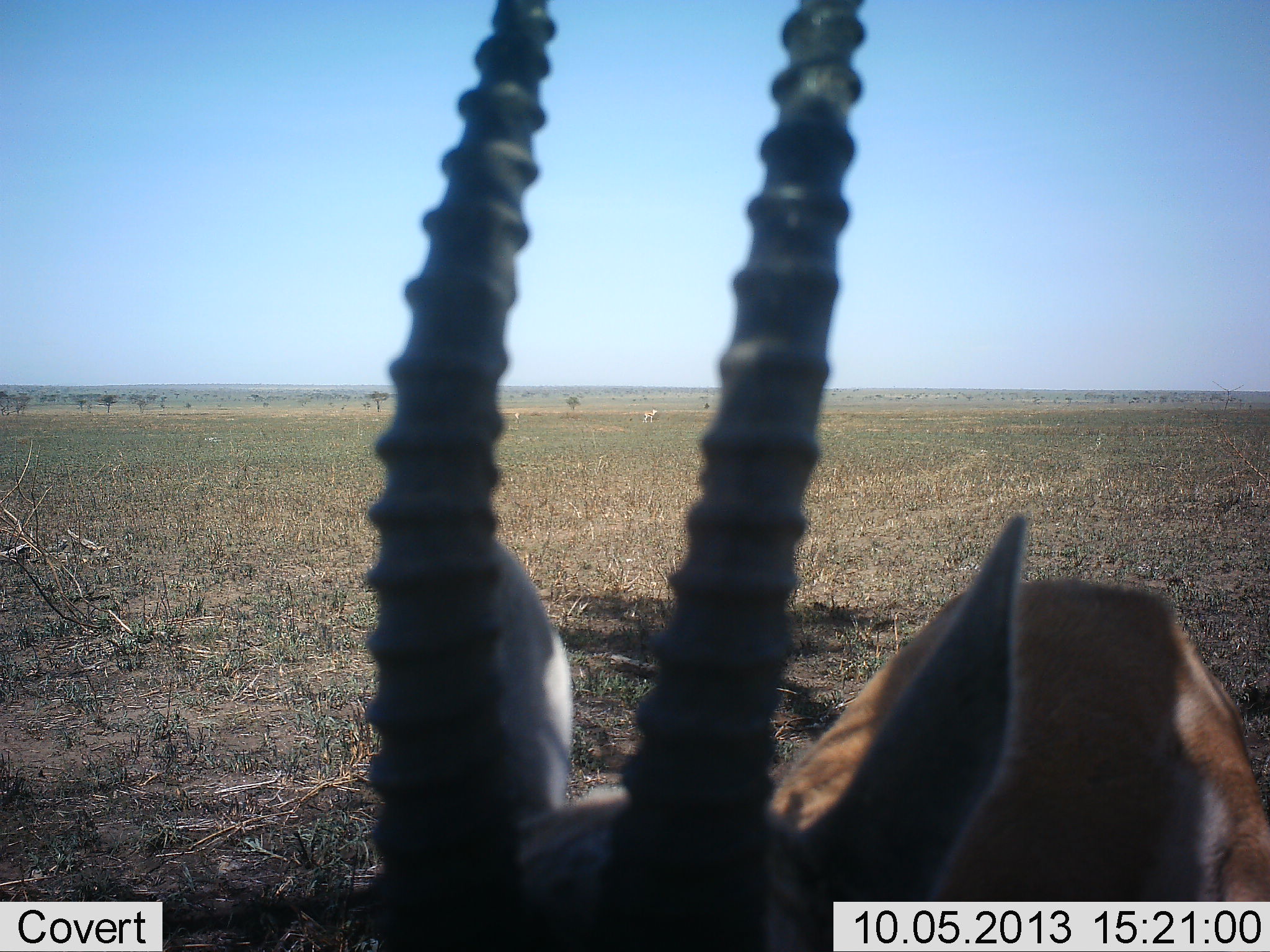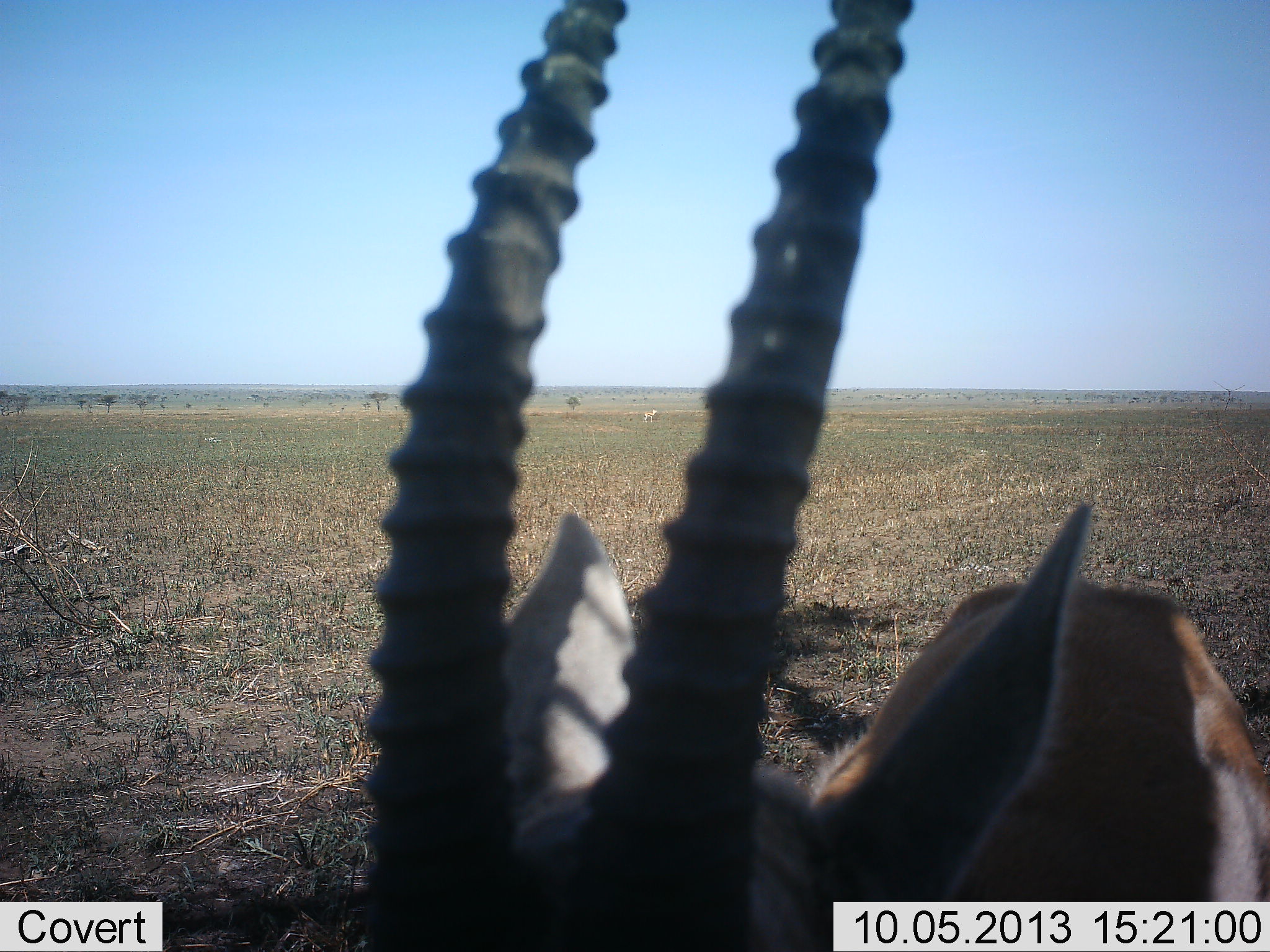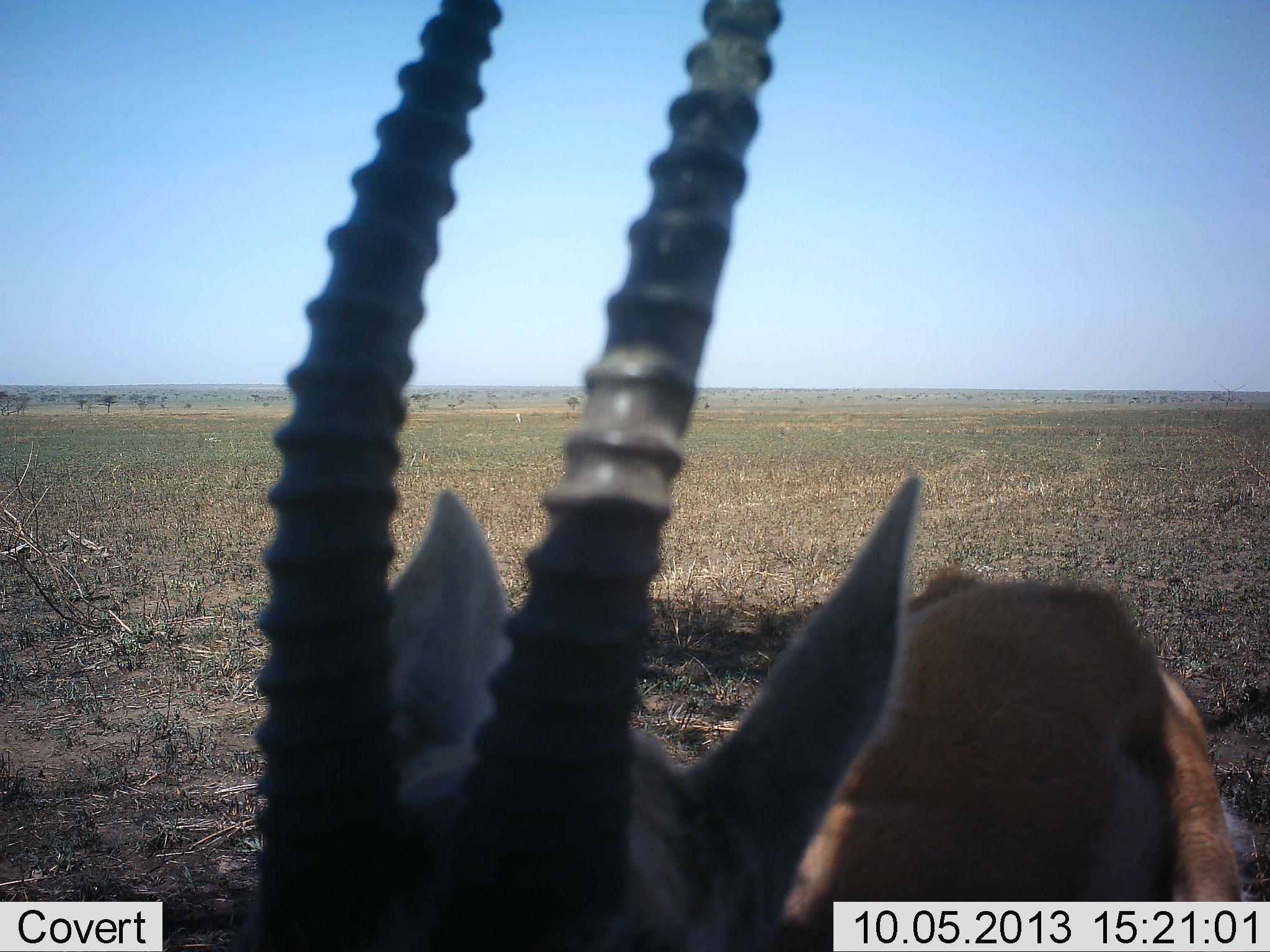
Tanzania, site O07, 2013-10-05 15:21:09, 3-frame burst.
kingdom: Animalia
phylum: Chordata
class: Mammalia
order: Artiodactyla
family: Bovidae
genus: Eudorcas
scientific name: Eudorcas thomsonii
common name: thomson's gazelle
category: gazellethomsons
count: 1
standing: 88%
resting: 0%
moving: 4%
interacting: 8%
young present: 0%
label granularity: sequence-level